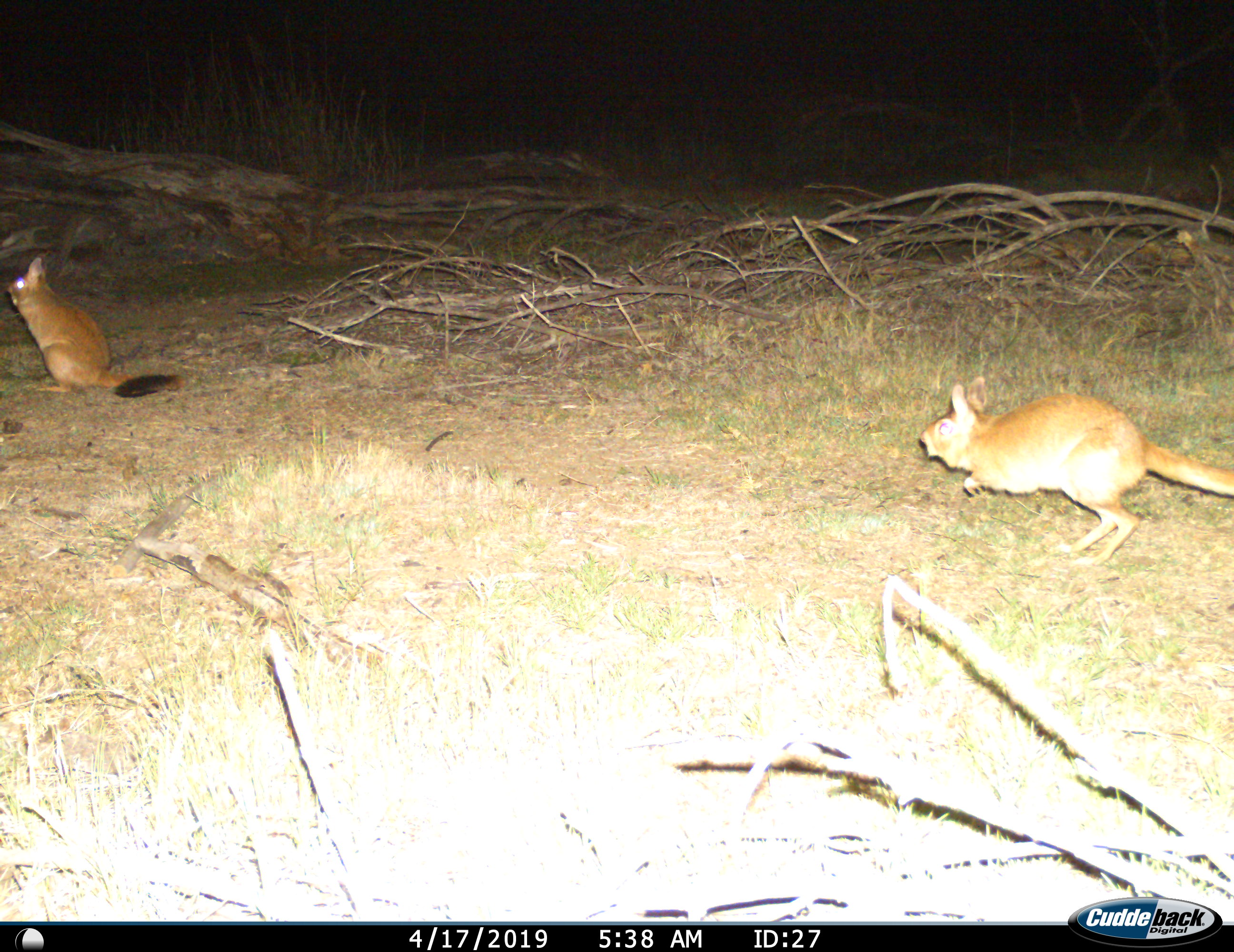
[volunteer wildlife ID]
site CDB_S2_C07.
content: unidentified animal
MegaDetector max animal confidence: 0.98